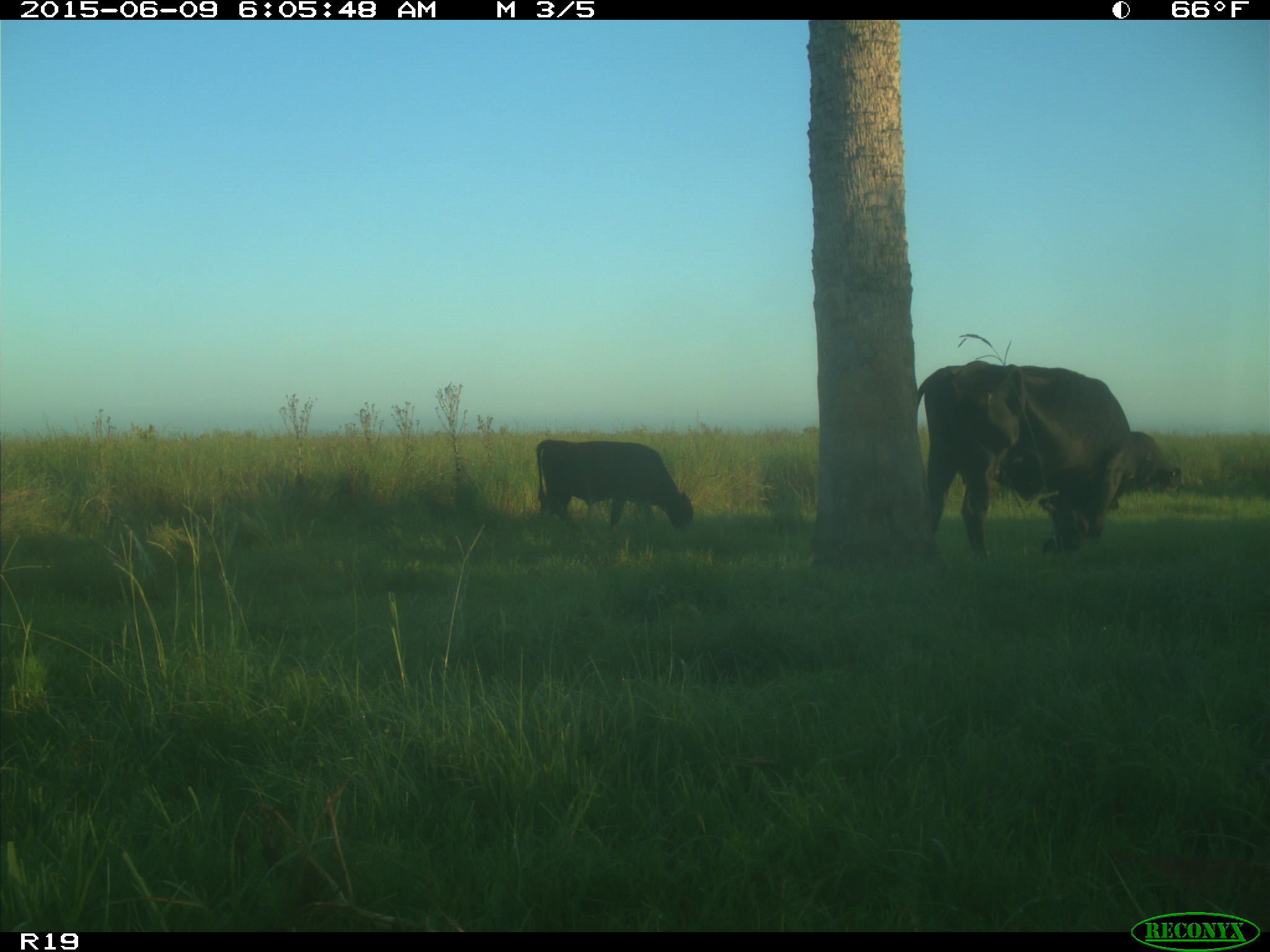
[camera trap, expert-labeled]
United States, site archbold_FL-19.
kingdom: Animalia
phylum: Chordata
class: Mammalia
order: Artiodactyla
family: Bovidae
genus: Bos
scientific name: Bos taurus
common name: domestic cow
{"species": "Bos taurus (domestic cow)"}